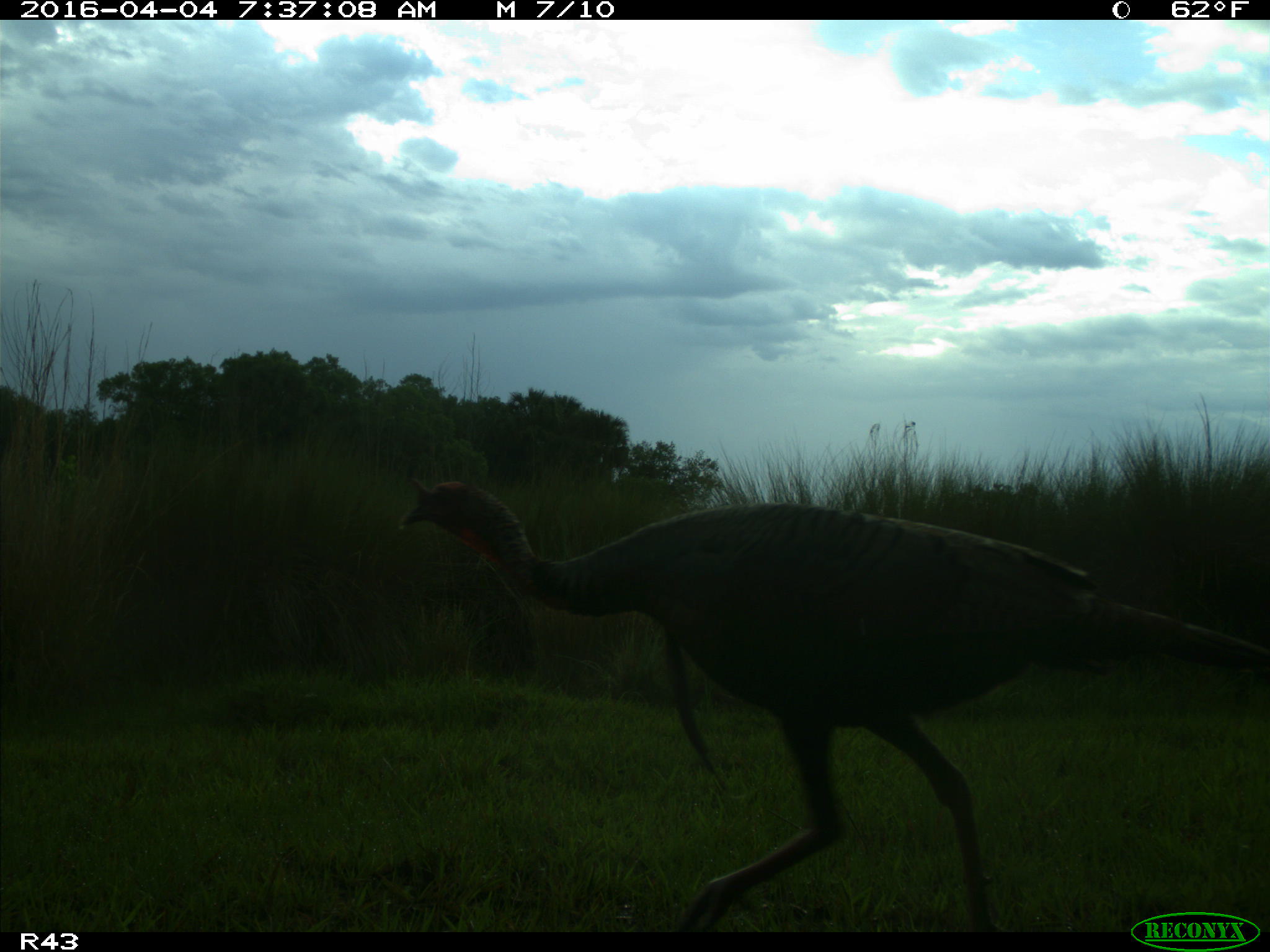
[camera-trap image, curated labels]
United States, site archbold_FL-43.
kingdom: Animalia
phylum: Chordata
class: Aves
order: Galliformes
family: Phasianidae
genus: Meleagris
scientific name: Meleagris gallopavo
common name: wild turkey